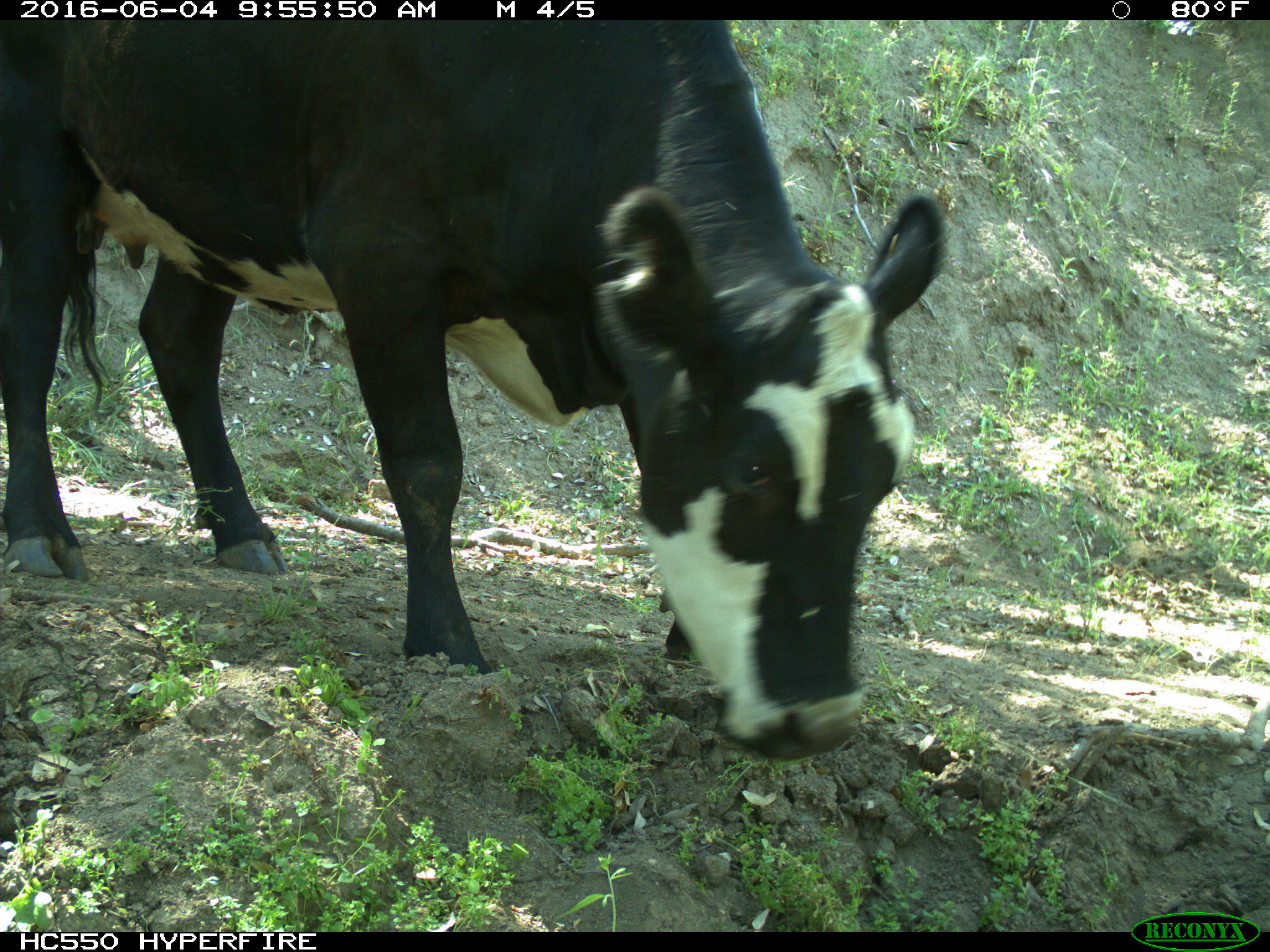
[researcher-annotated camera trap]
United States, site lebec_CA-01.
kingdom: Animalia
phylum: Chordata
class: Mammalia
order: Artiodactyla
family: Bovidae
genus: Bos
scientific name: Bos taurus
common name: domestic cow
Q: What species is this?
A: Bos taurus (domestic cow).